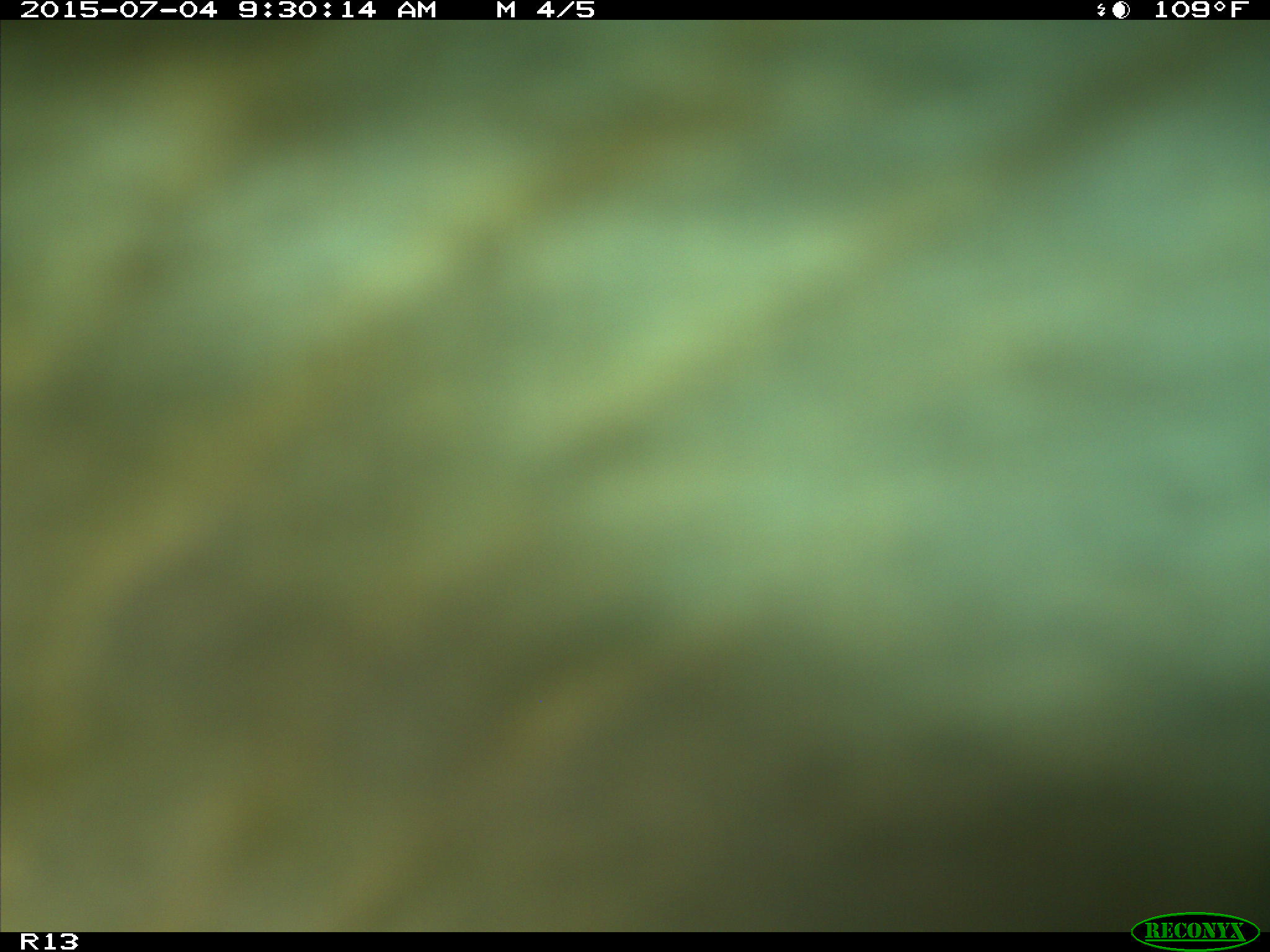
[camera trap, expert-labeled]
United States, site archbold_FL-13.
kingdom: Animalia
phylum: Chordata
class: Mammalia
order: Artiodactyla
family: Bovidae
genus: Bos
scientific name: Bos taurus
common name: domestic cow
Bos taurus (domestic cow).